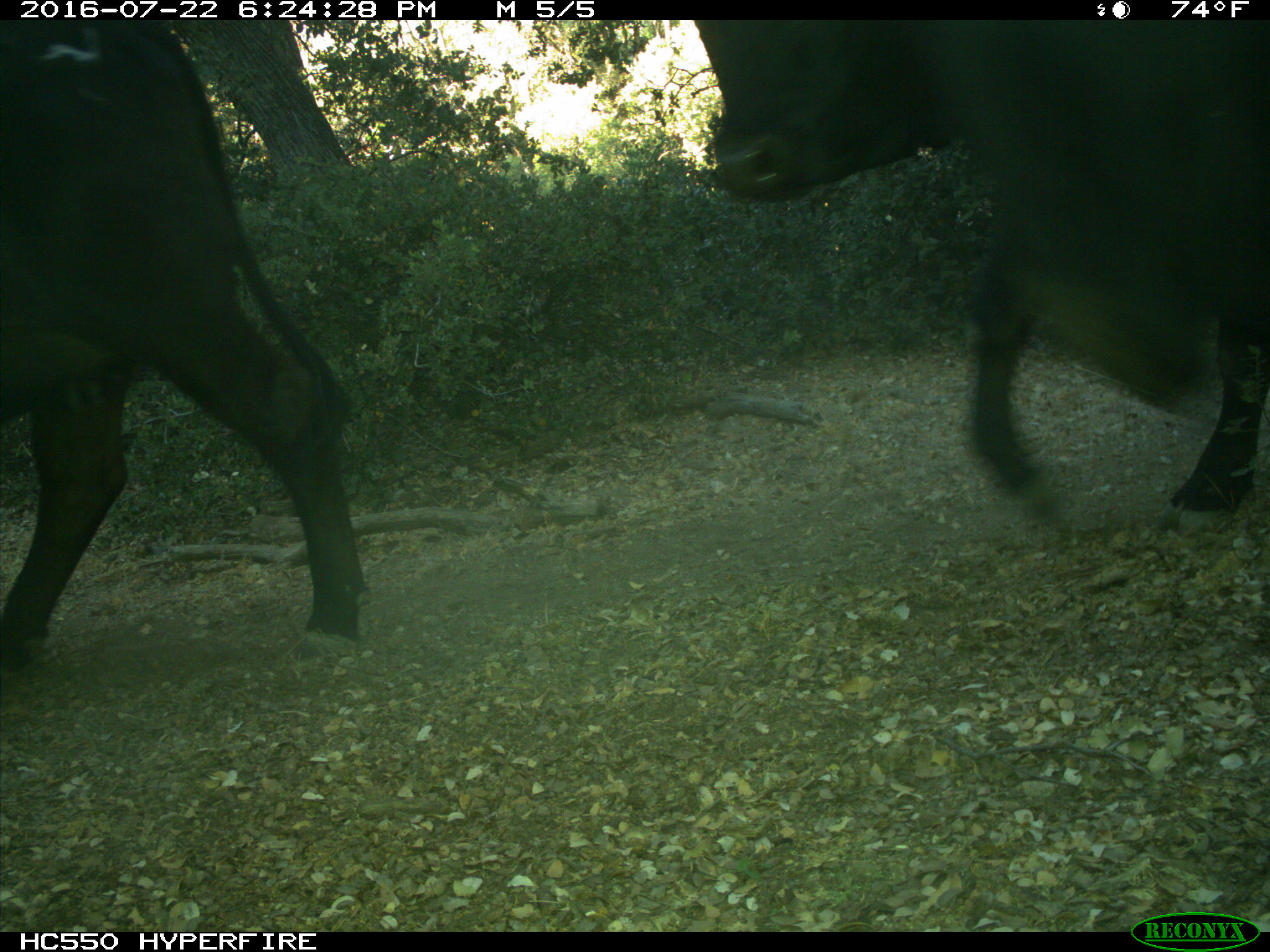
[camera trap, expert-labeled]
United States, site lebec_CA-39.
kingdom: Animalia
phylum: Chordata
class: Mammalia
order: Artiodactyla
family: Bovidae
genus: Bos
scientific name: Bos taurus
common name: domestic cow